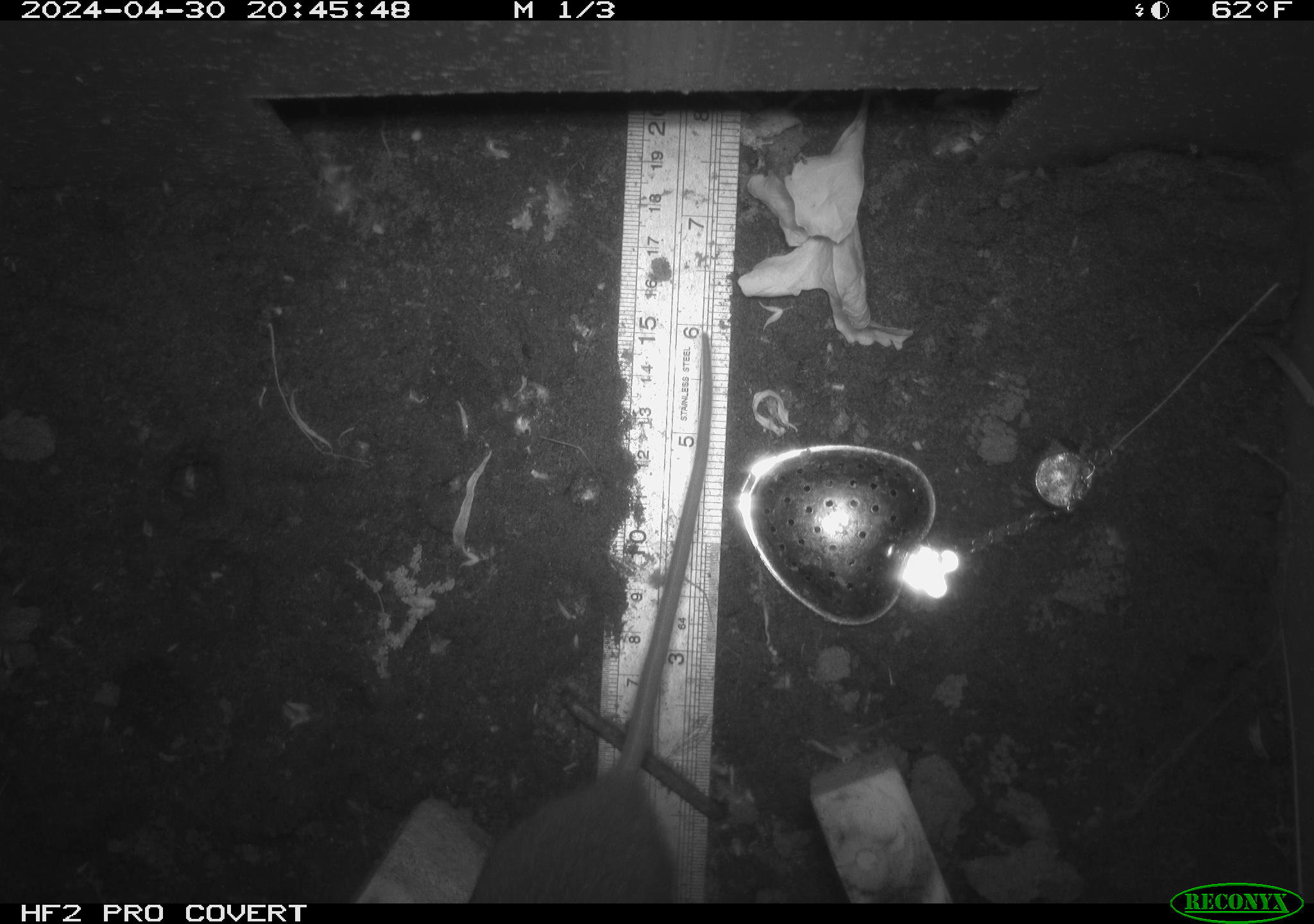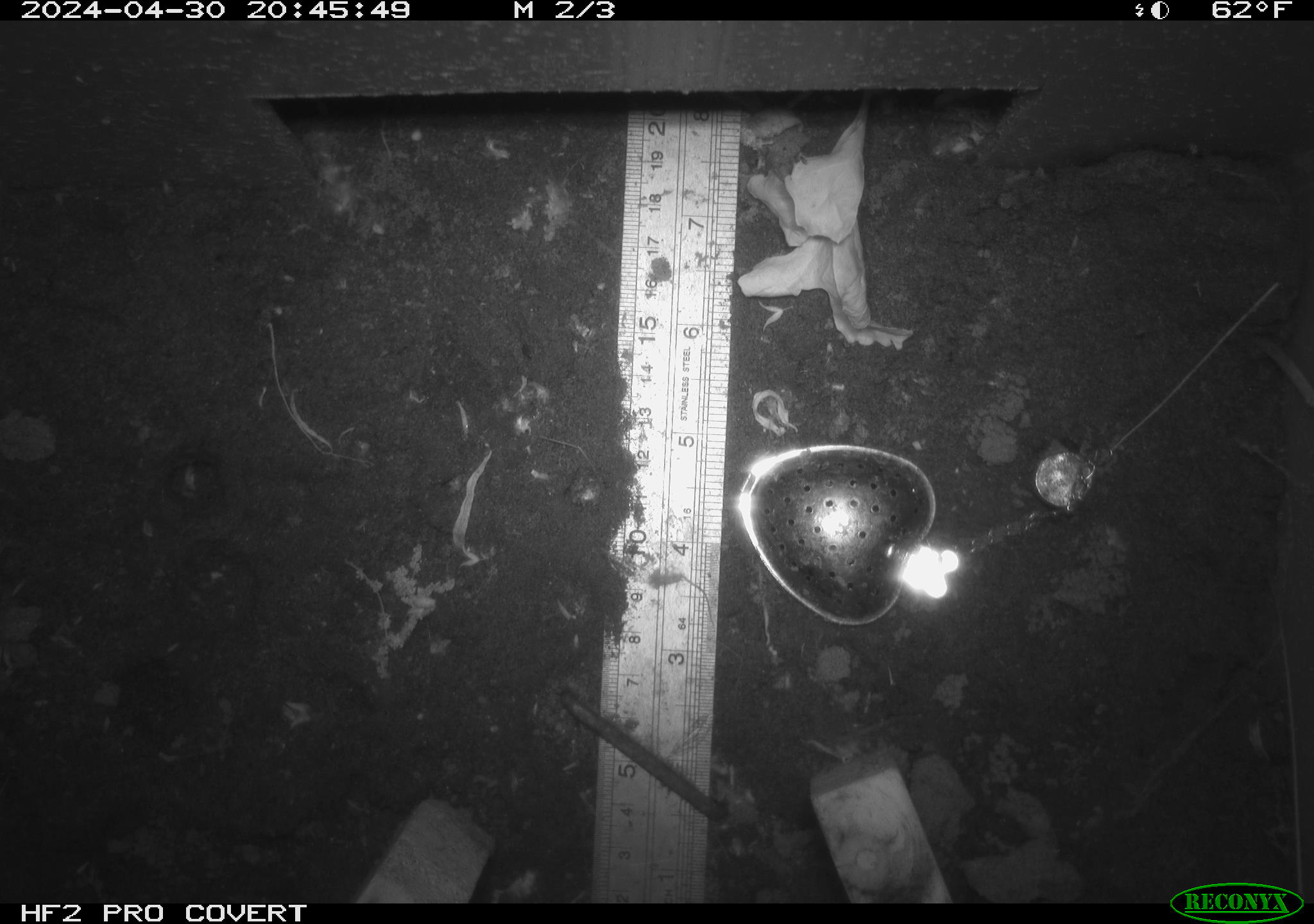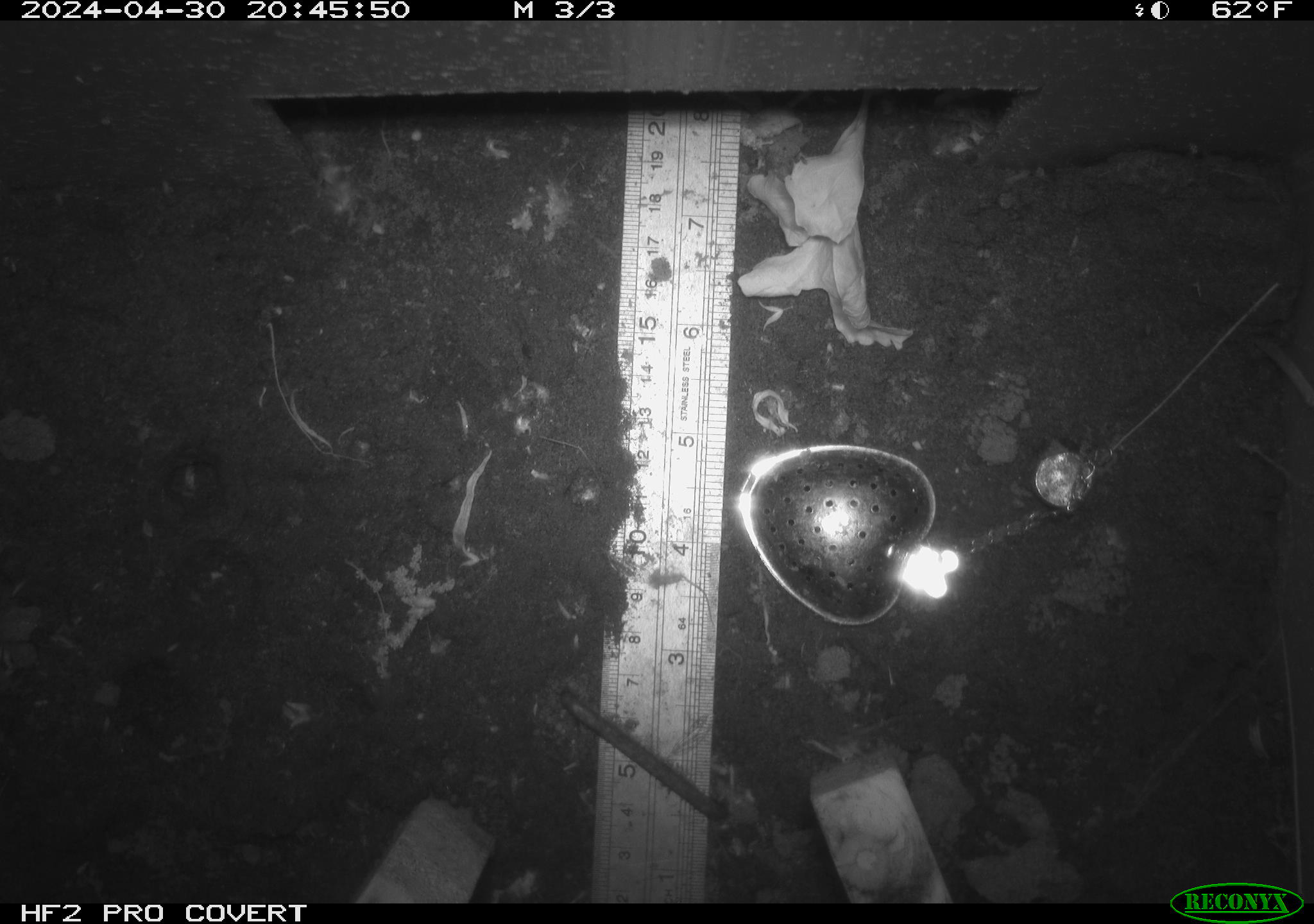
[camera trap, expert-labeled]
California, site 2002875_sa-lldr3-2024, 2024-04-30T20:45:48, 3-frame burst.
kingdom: Animalia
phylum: Chordata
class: Mammalia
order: Rodentia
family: Muridae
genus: Rattus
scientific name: Rattus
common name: rat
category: rattus species